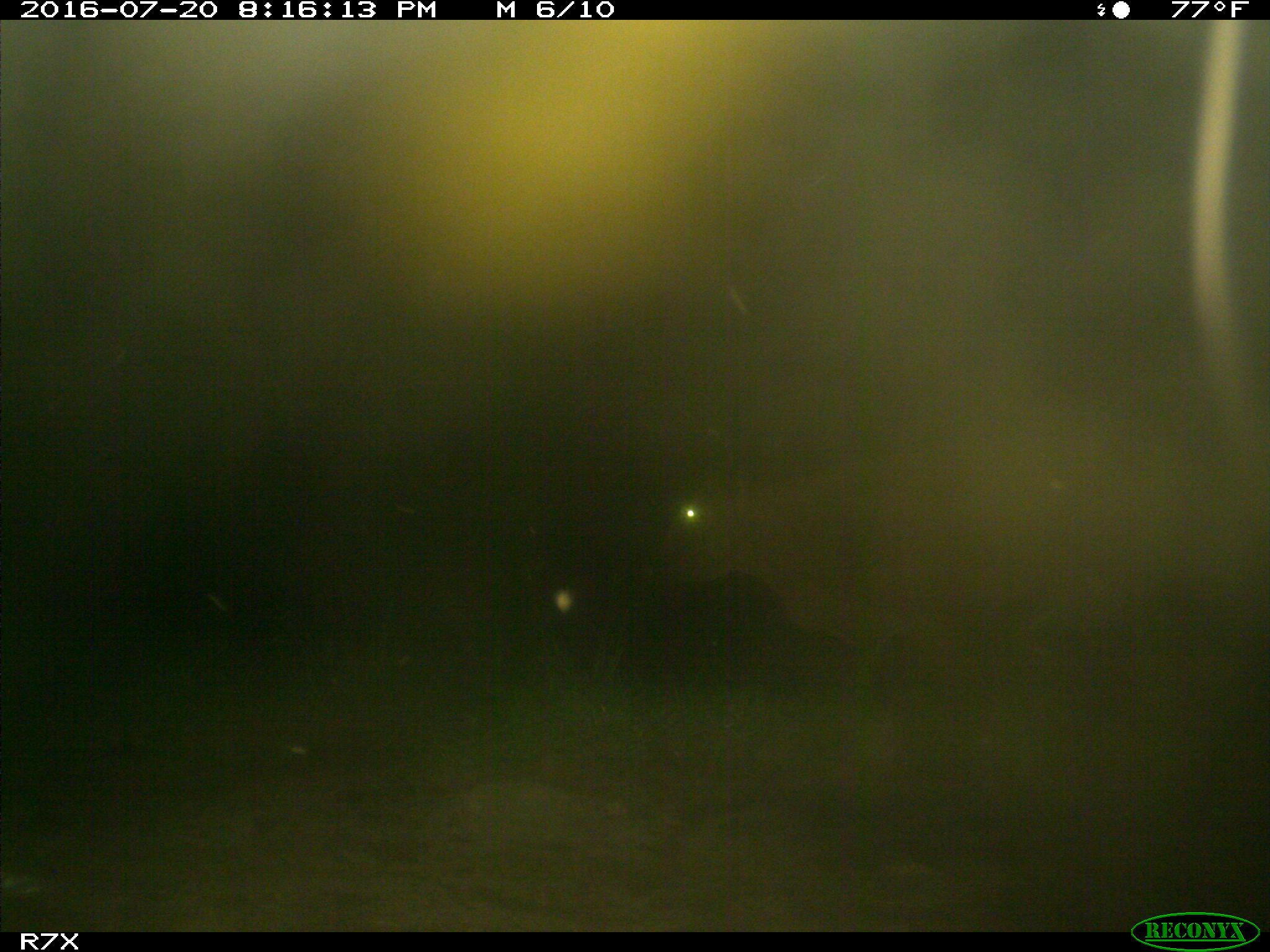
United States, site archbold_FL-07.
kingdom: Animalia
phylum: Chordata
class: Mammalia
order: Artiodactyla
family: Bovidae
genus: Bos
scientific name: Bos taurus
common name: domestic cow